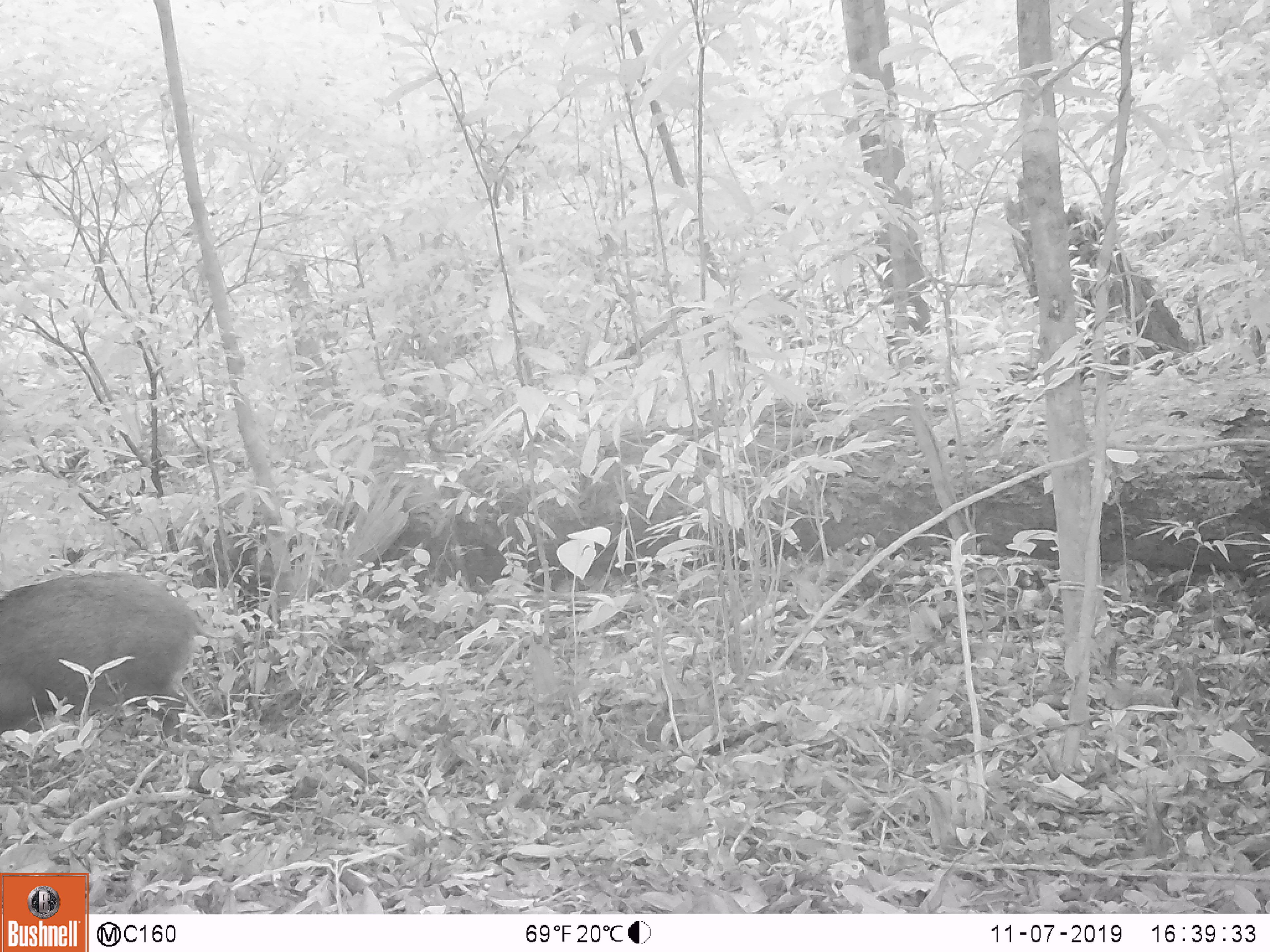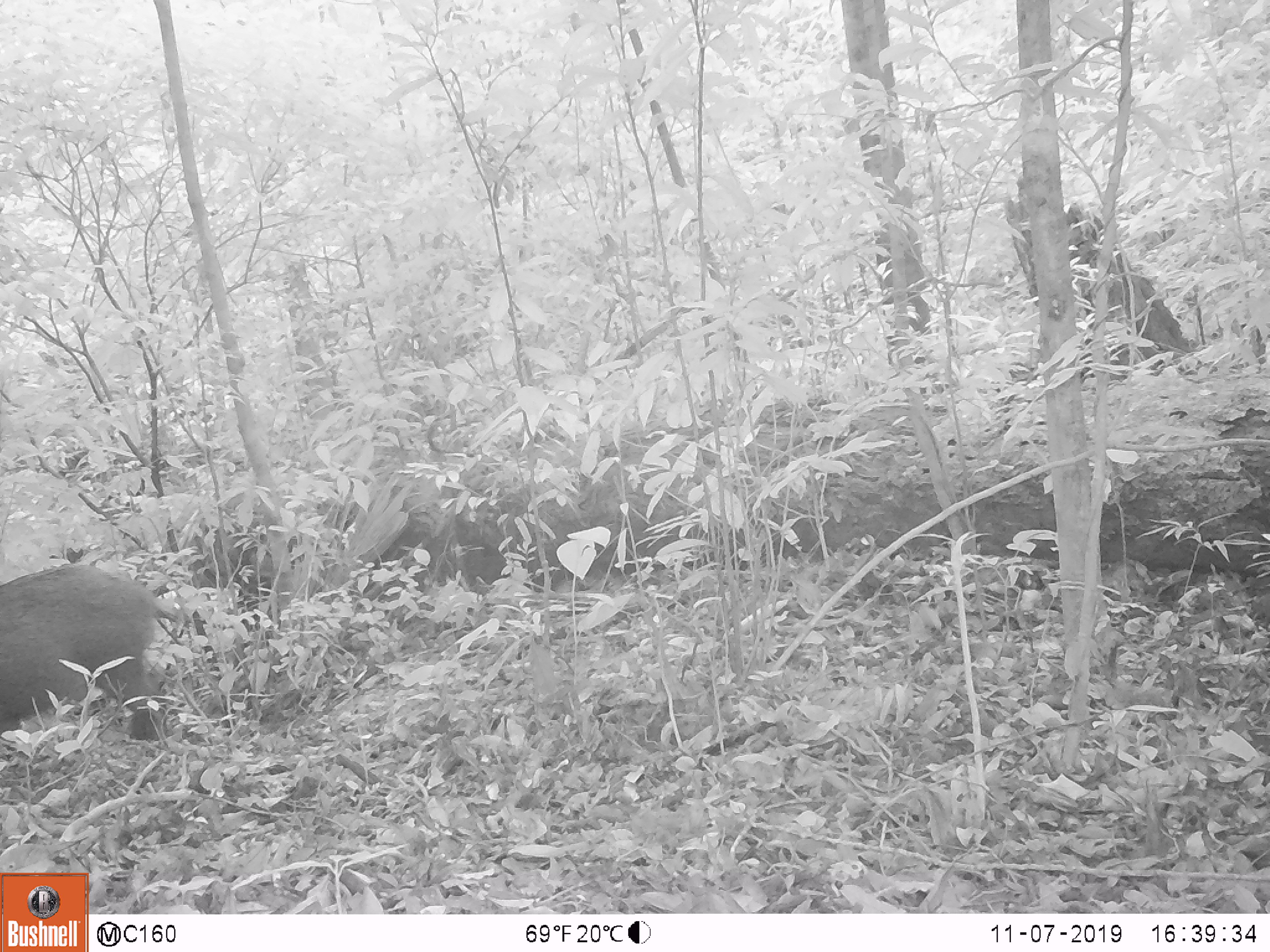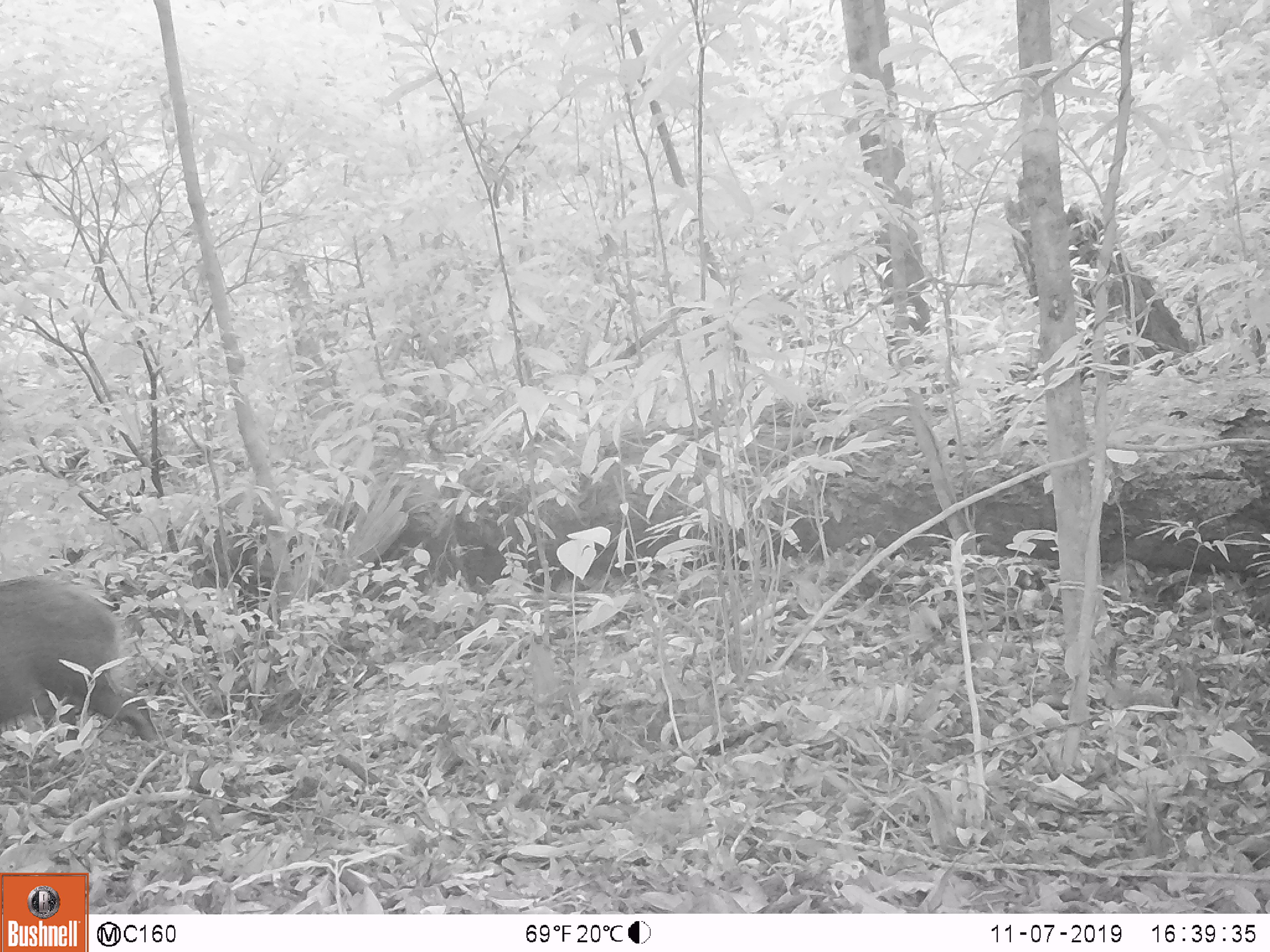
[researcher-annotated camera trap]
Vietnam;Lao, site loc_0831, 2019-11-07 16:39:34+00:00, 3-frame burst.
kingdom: Animalia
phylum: Chordata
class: Mammalia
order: Artiodactyla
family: Suidae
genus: Sus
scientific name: Sus scrofa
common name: eurasian wild pig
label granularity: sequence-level